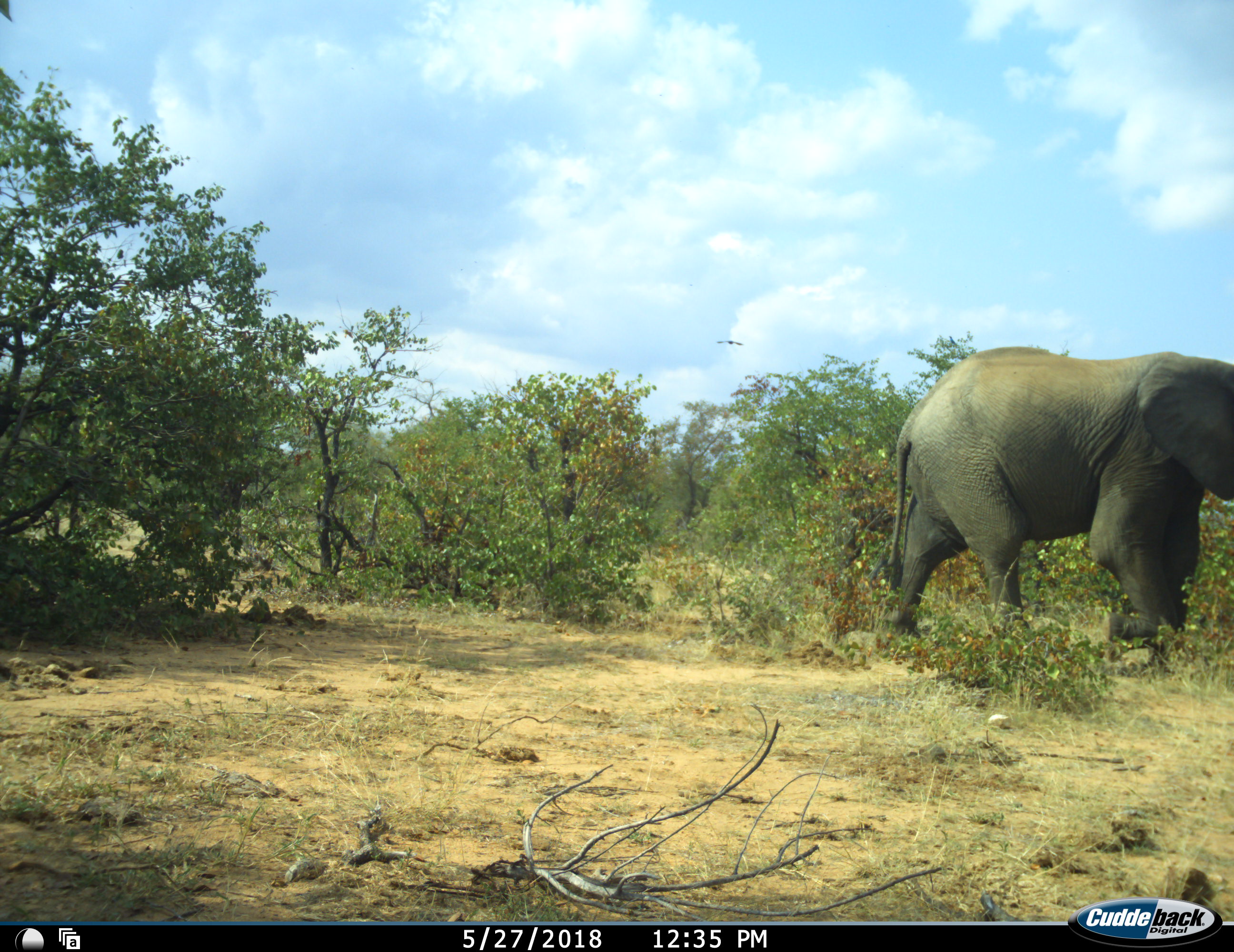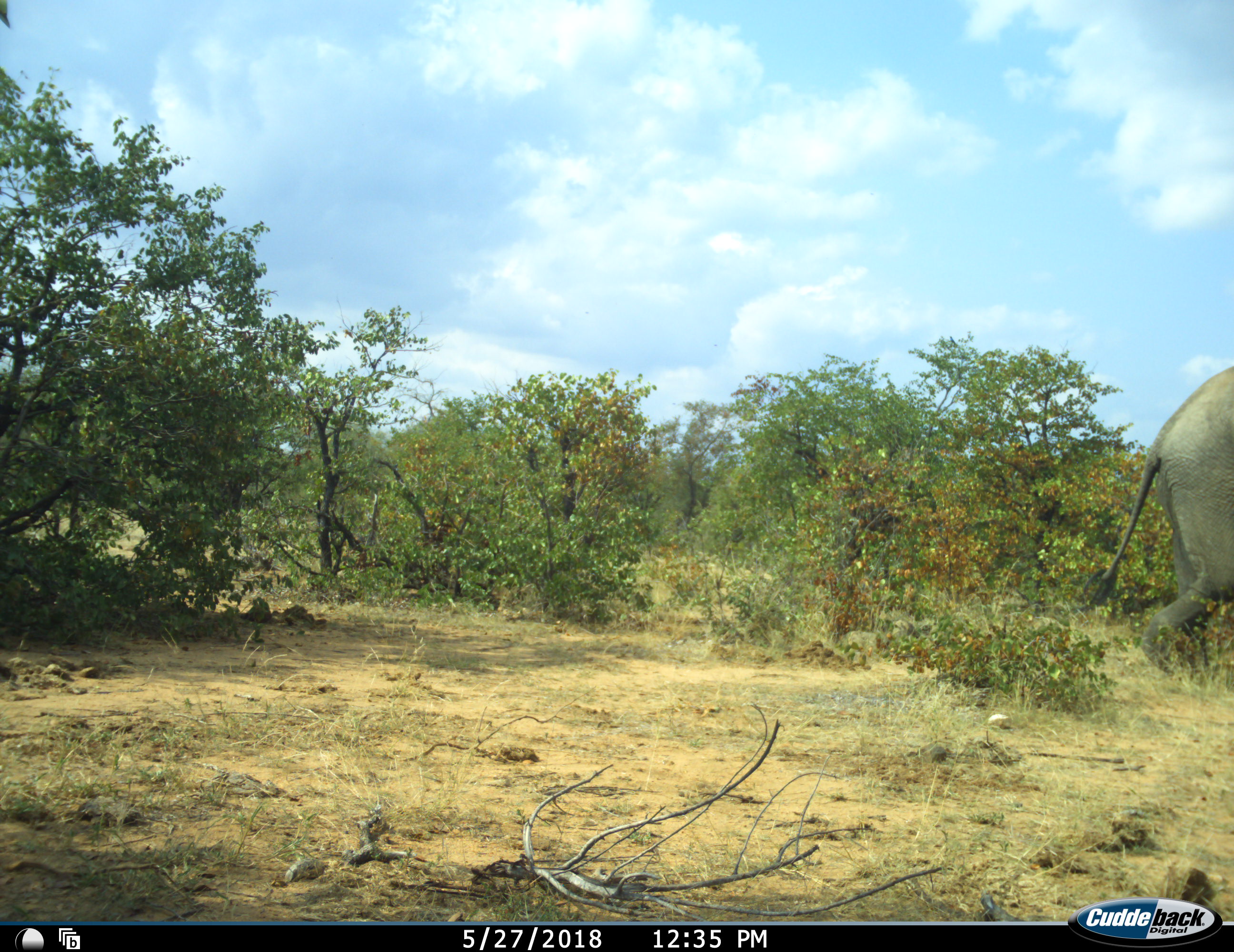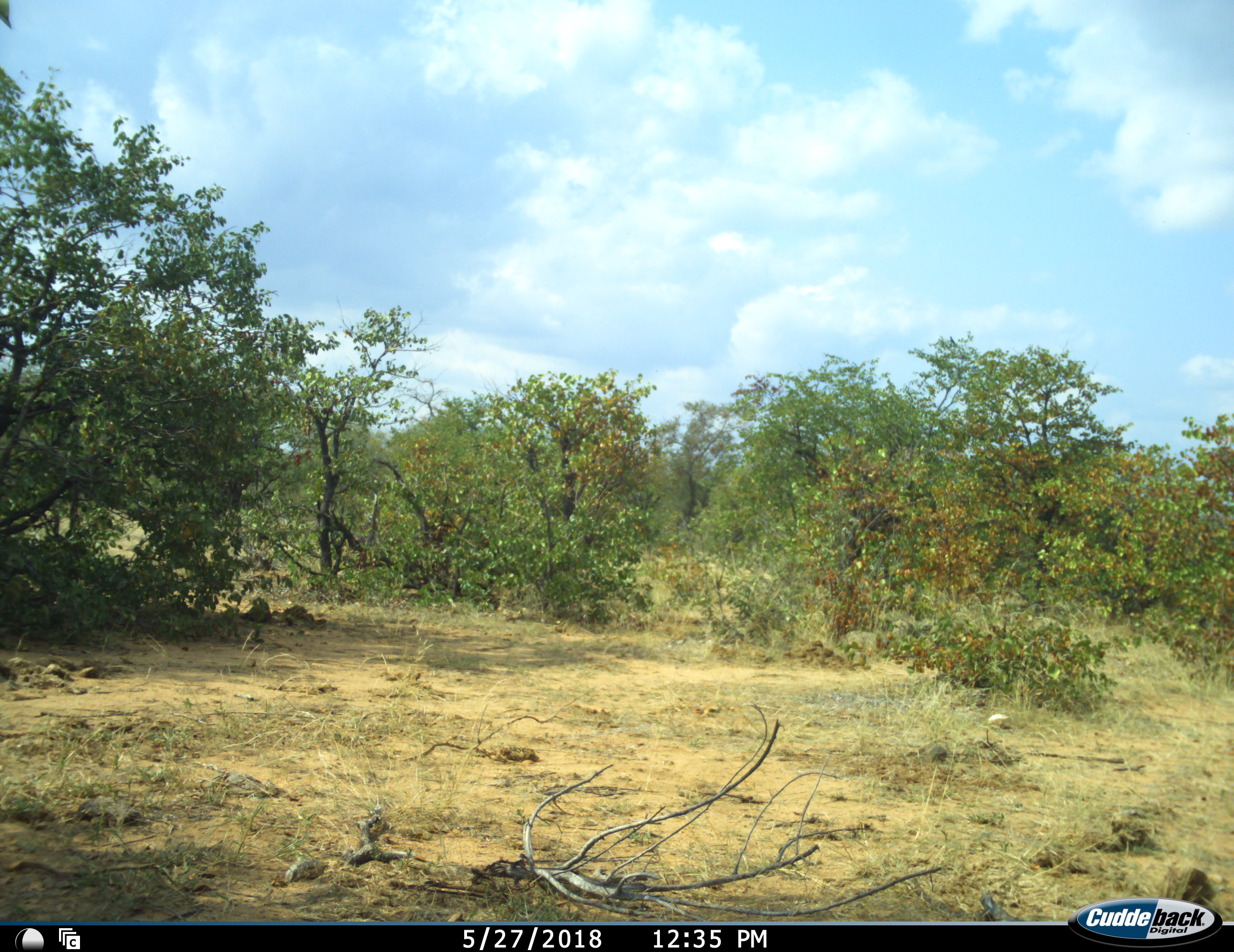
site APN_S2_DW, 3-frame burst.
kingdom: Animalia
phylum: Chordata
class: Aves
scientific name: Aves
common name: bird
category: birdother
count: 1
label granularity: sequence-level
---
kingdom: Animalia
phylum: Chordata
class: Mammalia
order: Proboscidea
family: Elephantidae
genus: Loxodonta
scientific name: Loxodonta africana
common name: african bush elephant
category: elephant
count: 1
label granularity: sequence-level